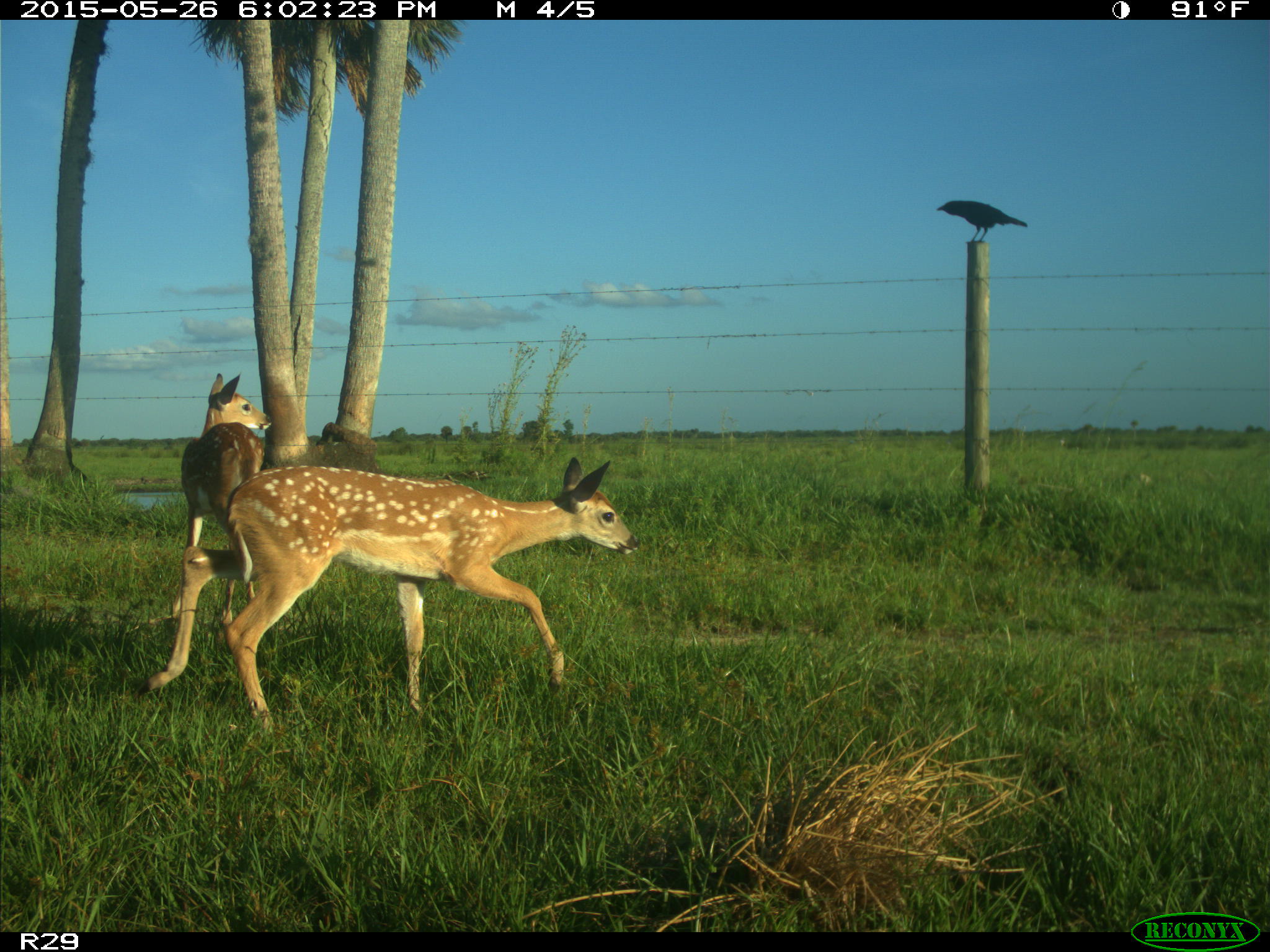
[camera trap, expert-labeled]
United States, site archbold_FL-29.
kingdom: Animalia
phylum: Chordata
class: Mammalia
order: Artiodactyla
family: Cervidae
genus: Odocoileus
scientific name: Odocoileus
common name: deer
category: unidentified deer